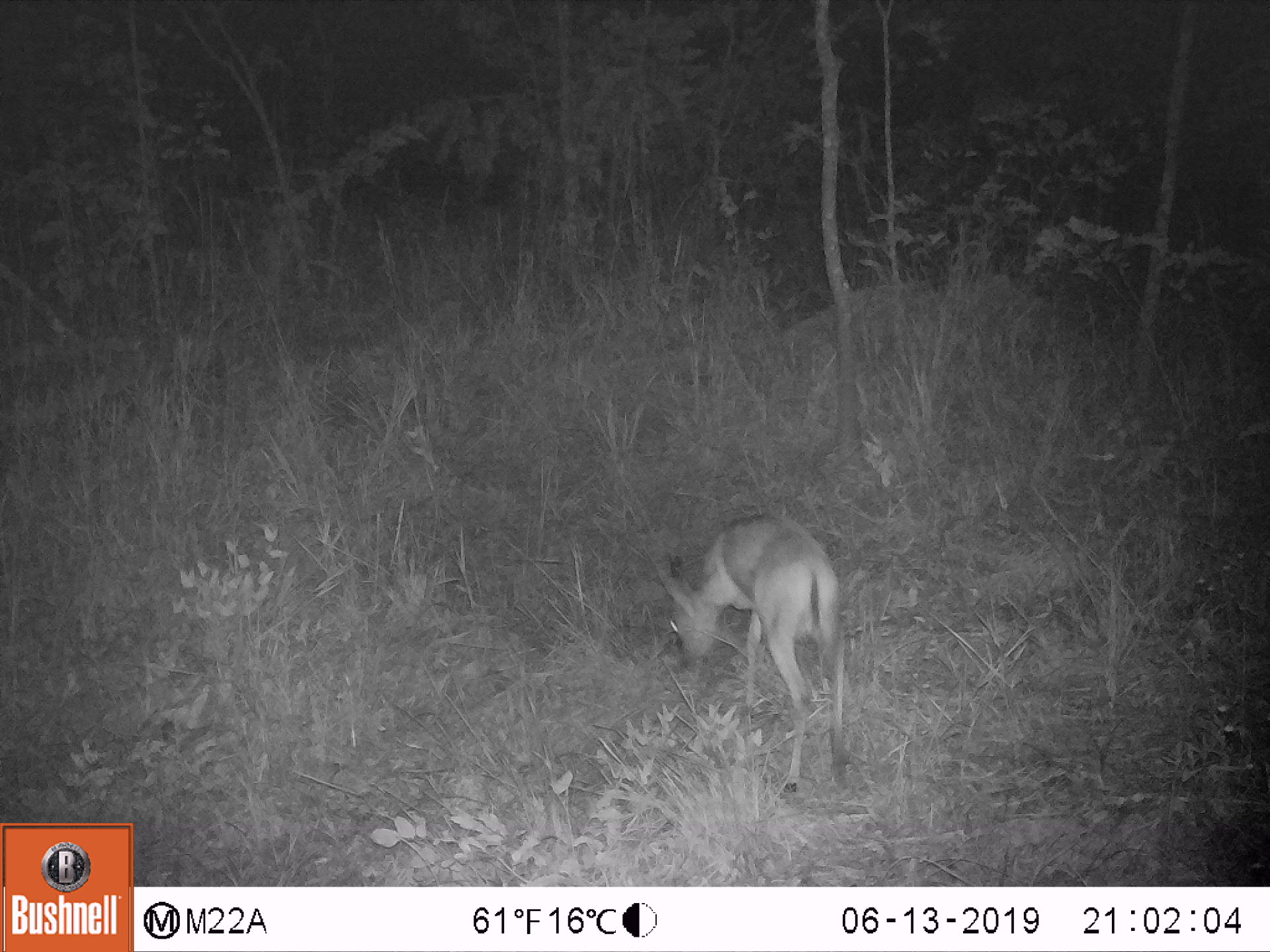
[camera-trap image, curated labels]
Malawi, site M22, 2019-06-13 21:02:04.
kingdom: Animalia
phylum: Chordata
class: Mammalia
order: Artiodactyla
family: Bovidae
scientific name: Antilopinae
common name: small antelope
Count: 1.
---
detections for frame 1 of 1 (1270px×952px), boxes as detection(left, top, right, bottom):
small antelope: detection(652, 506, 896, 797)